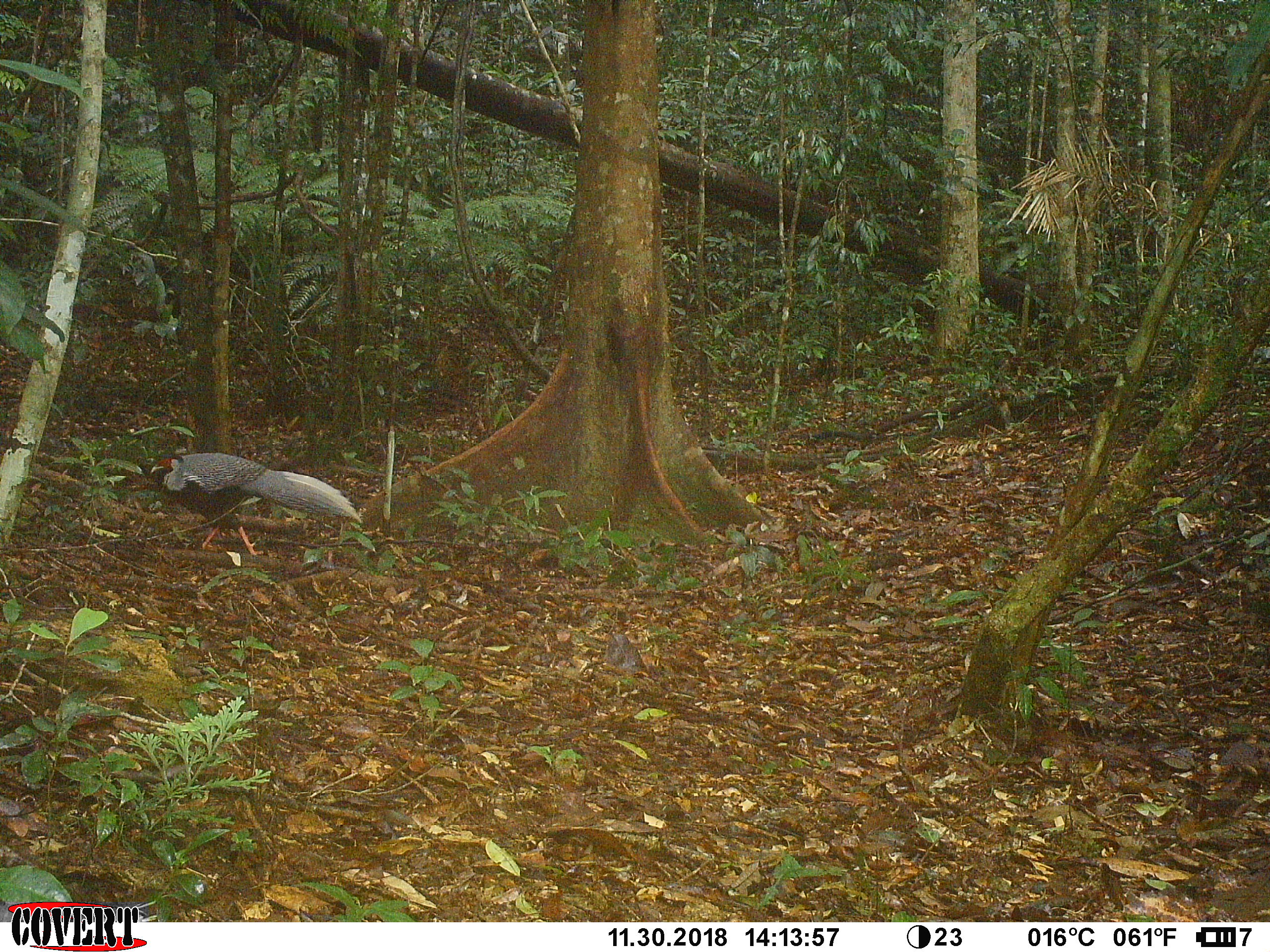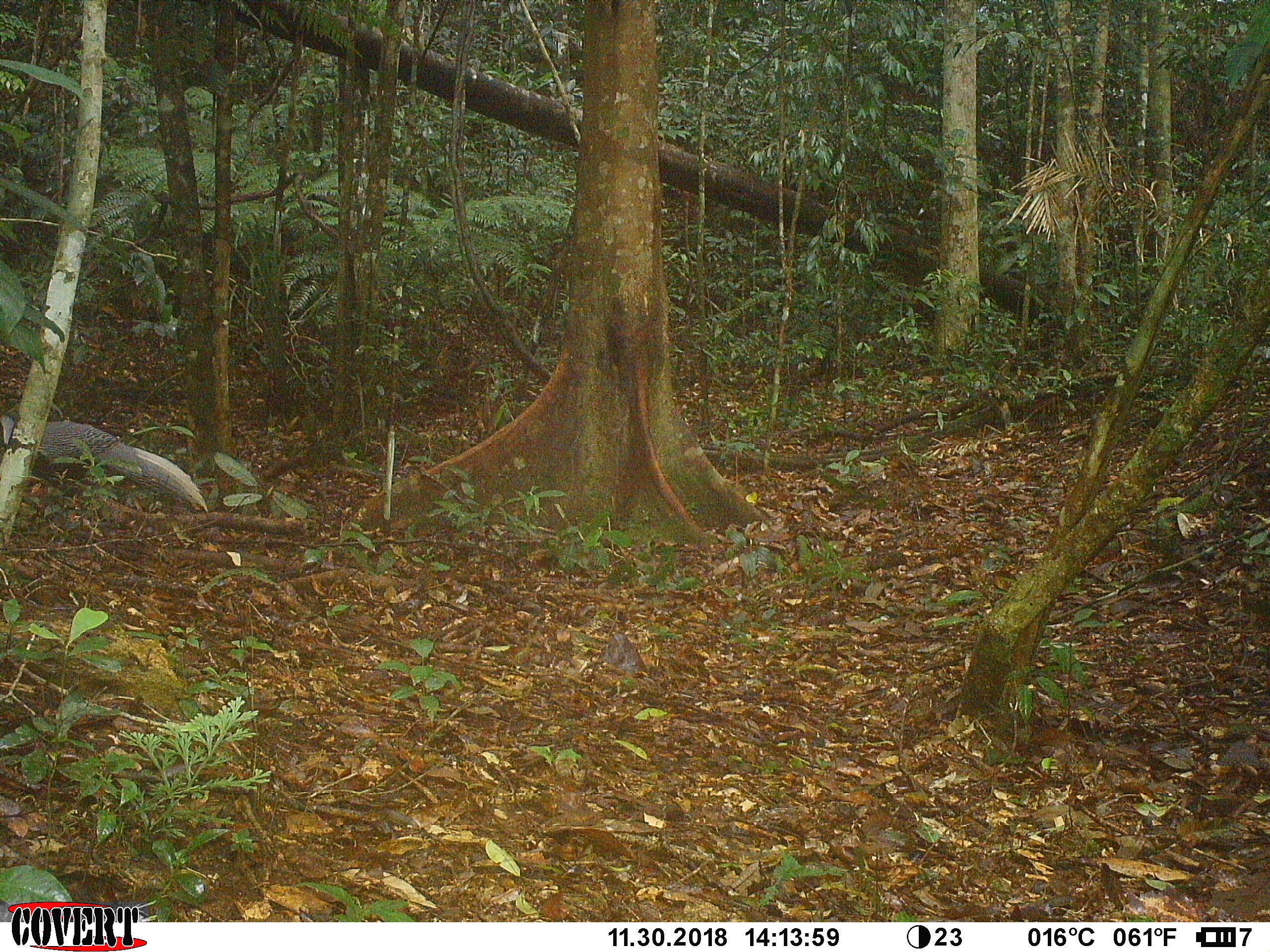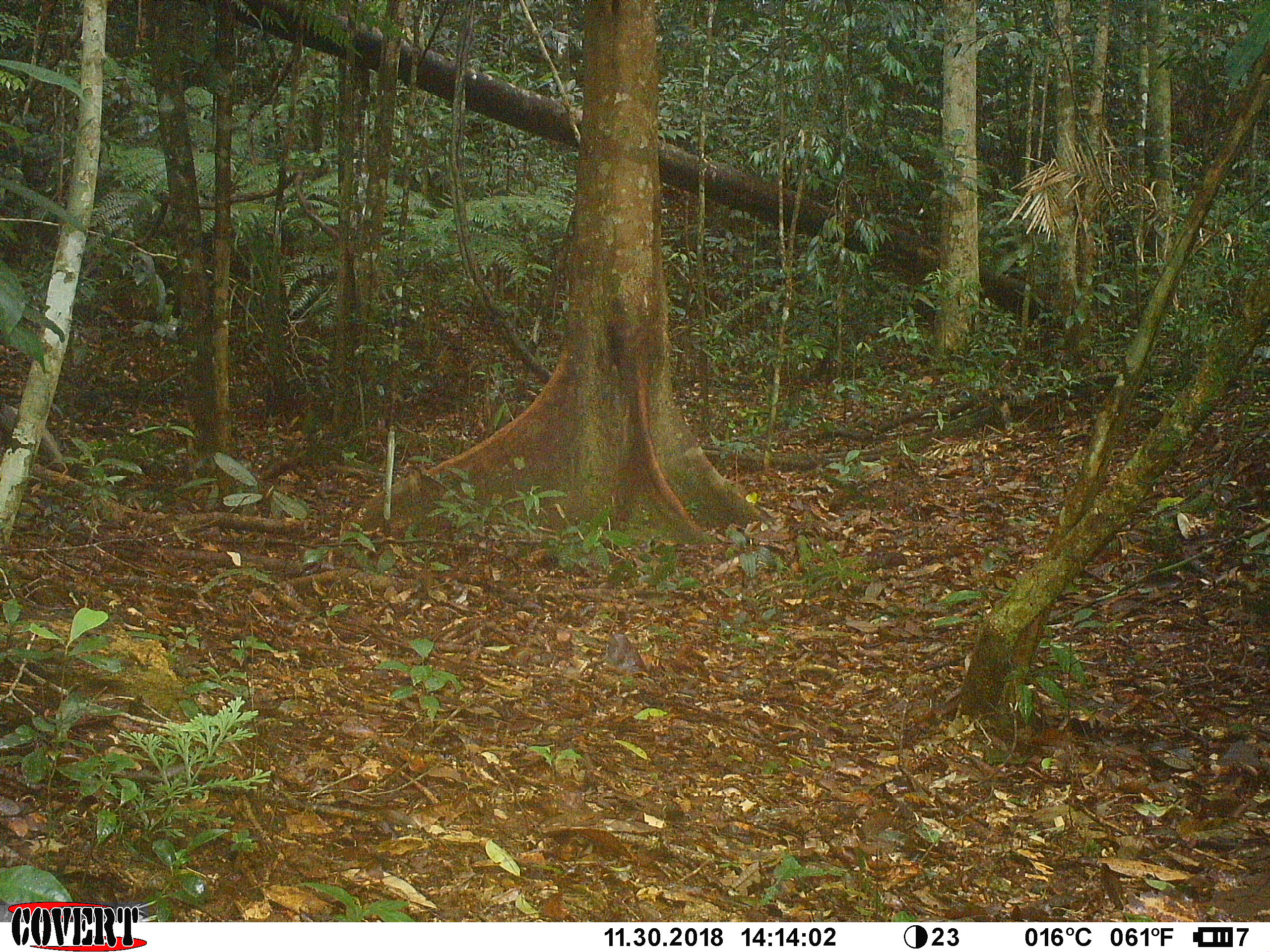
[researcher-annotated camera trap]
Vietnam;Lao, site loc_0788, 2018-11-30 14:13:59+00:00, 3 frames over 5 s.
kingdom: Animalia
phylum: Chordata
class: Aves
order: Galliformes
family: Phasianidae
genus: Lophura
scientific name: Lophura nycthemera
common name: silver pheasant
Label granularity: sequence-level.